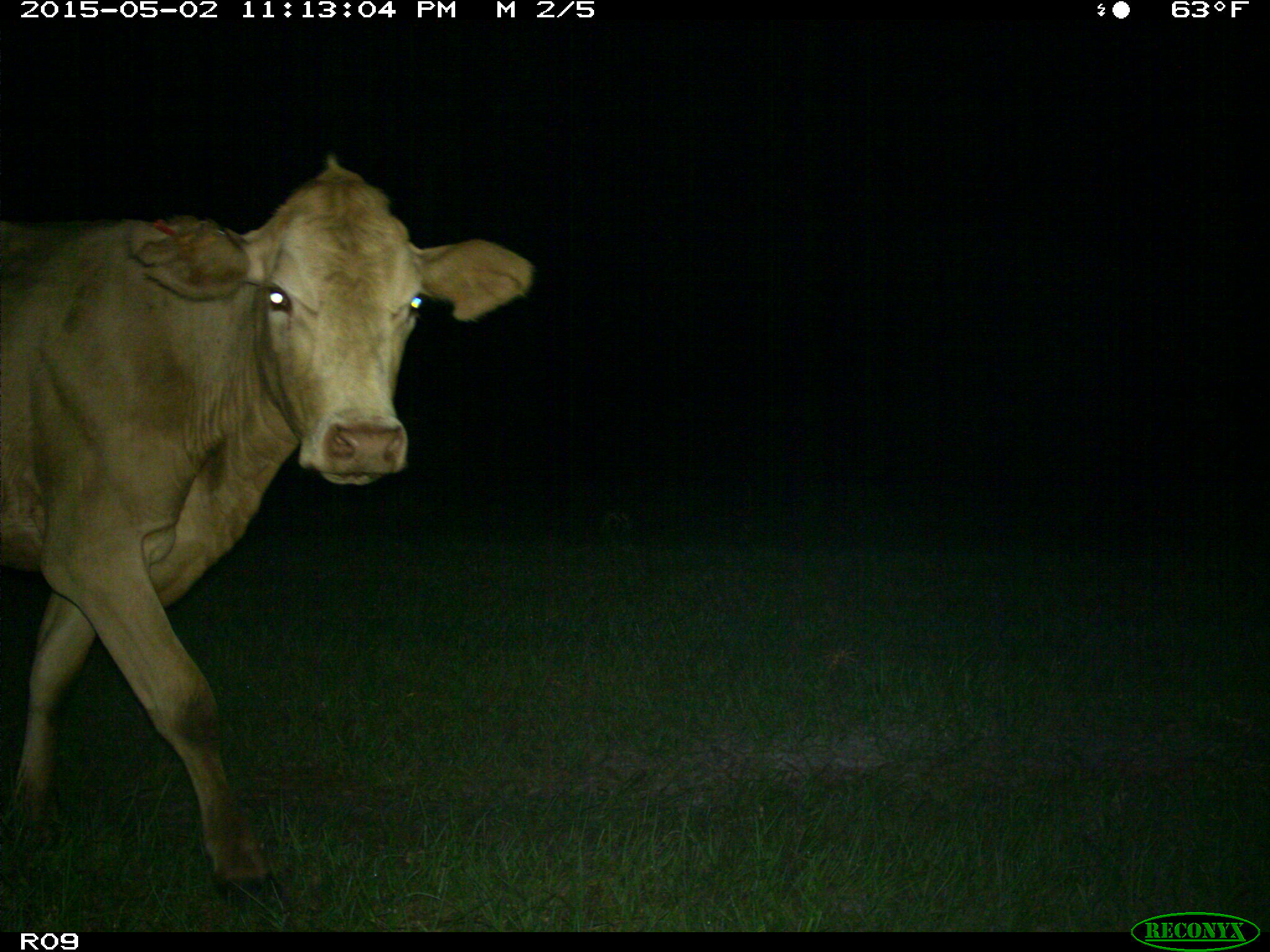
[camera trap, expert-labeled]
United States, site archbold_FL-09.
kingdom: Animalia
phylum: Chordata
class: Mammalia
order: Artiodactyla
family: Bovidae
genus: Bos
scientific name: Bos taurus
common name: domestic cow